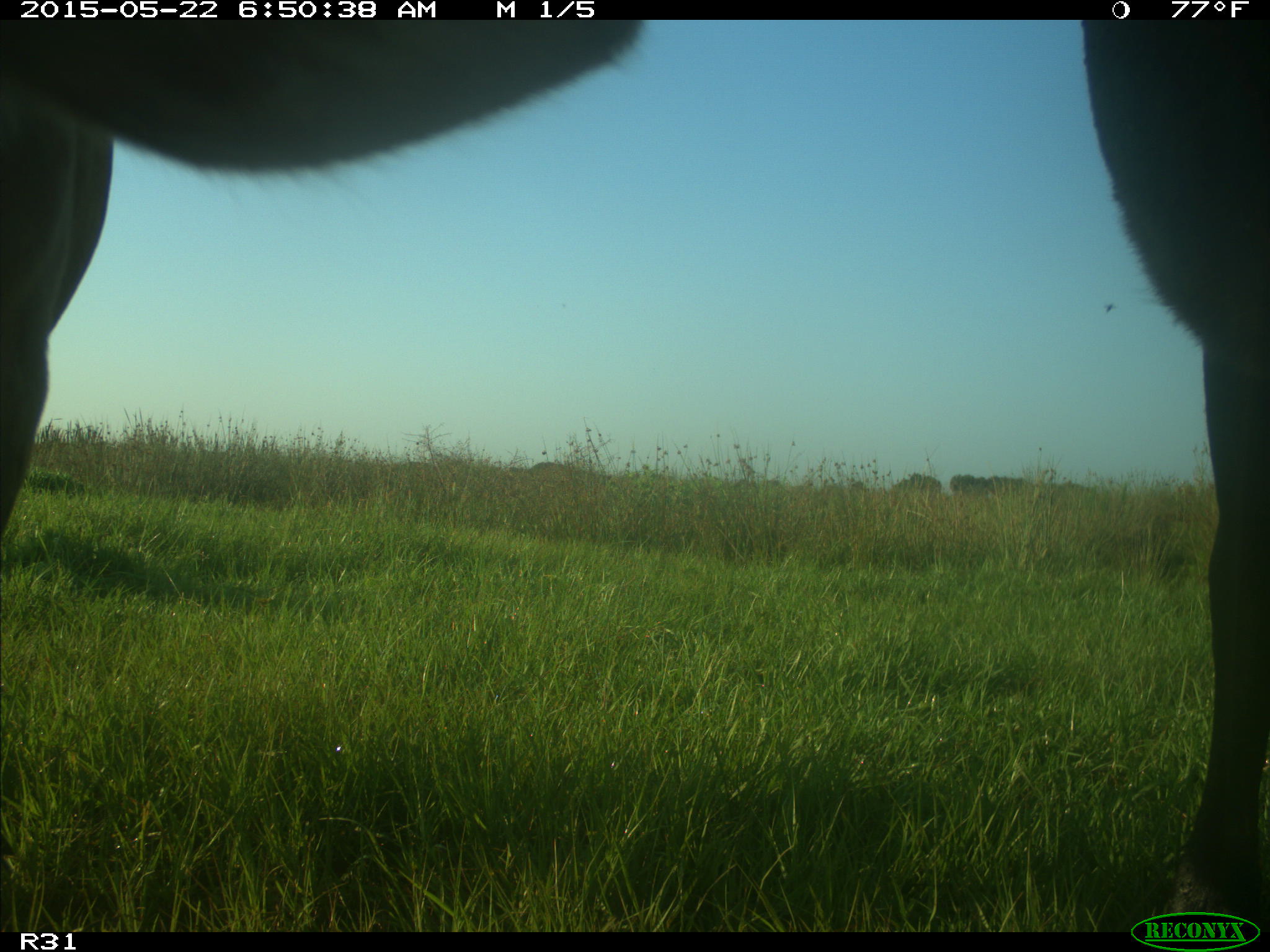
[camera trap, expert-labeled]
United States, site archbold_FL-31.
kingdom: Animalia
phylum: Chordata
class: Mammalia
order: Artiodactyla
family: Bovidae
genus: Bos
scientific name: Bos taurus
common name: domestic cow